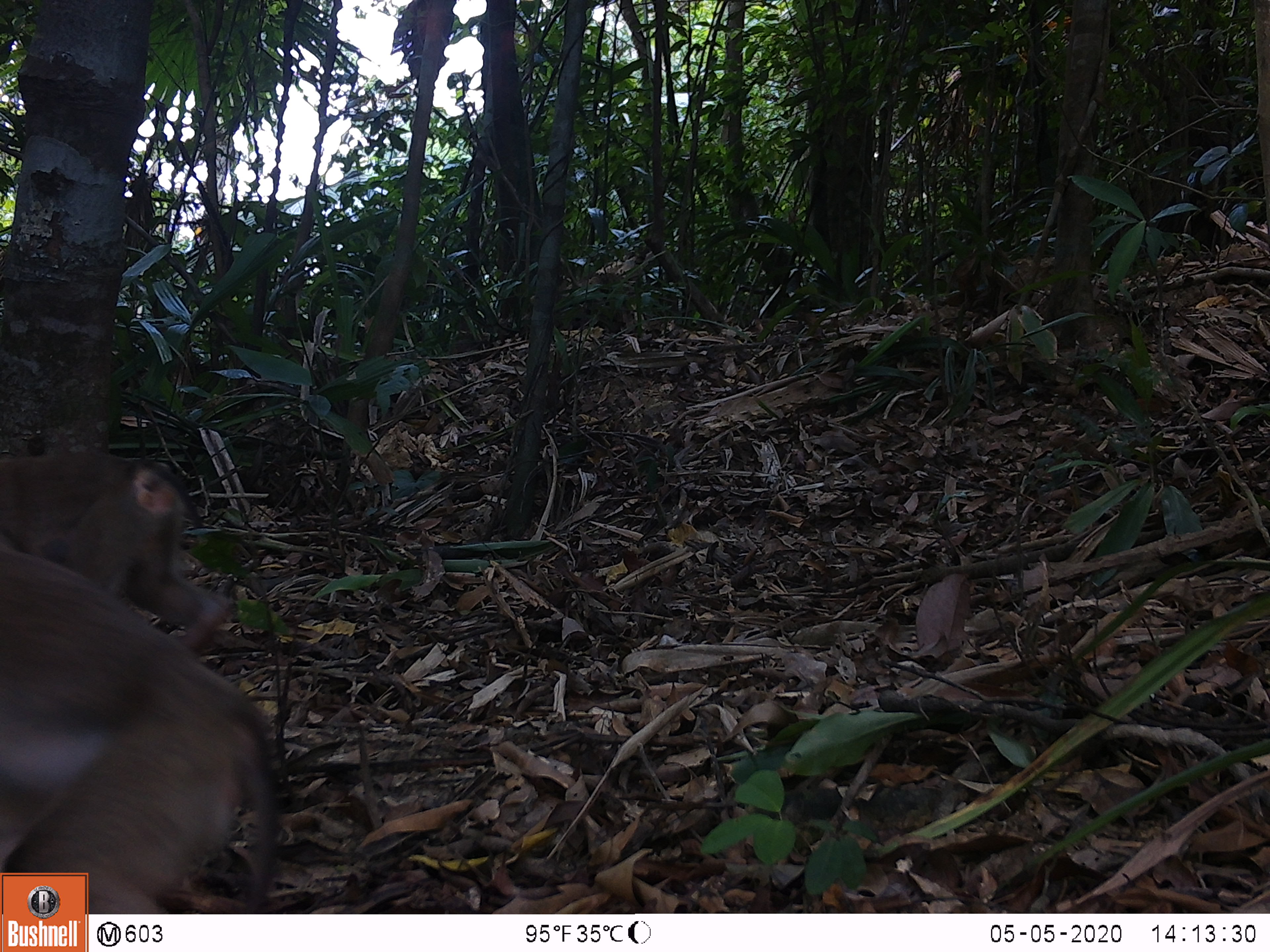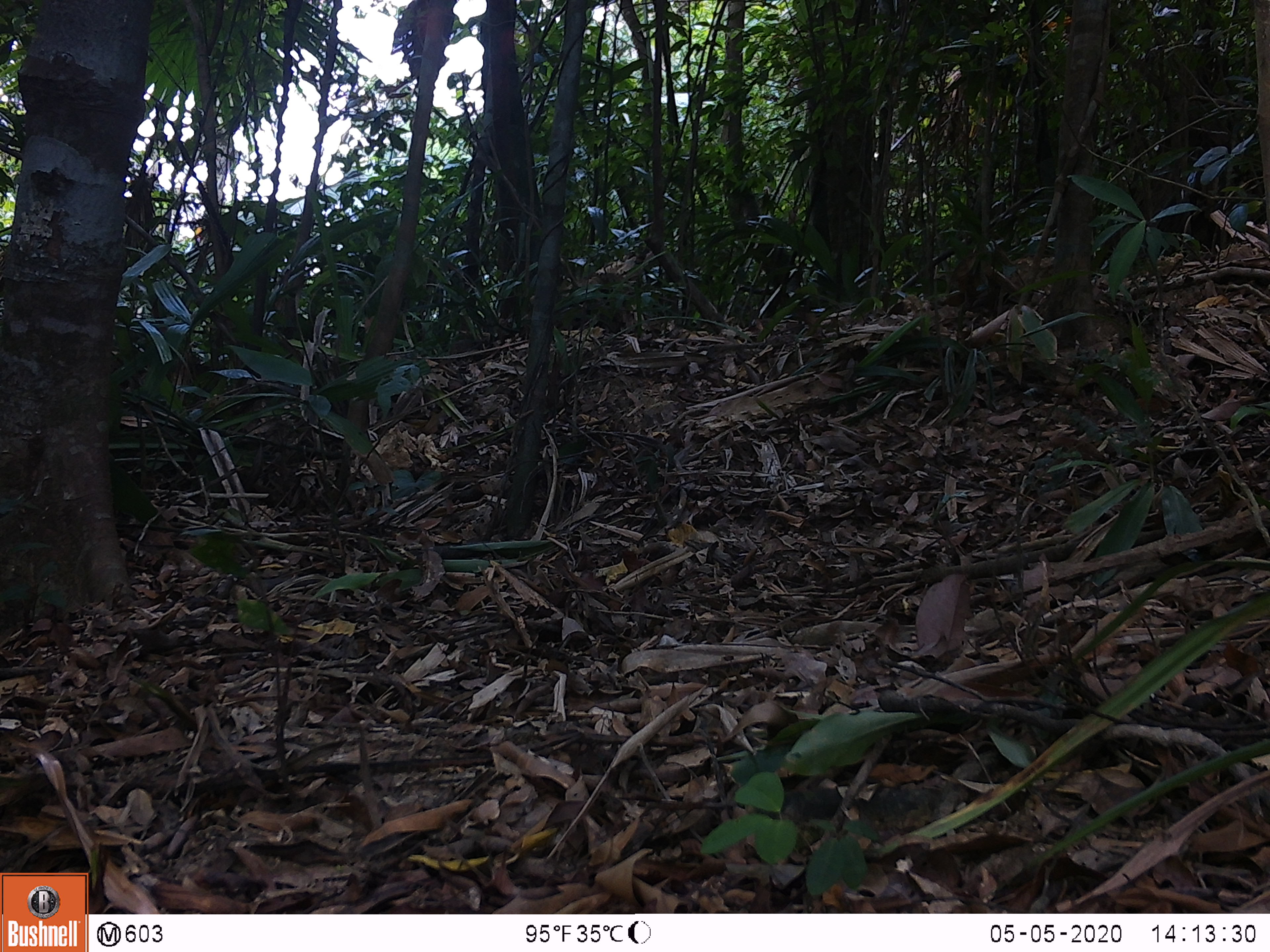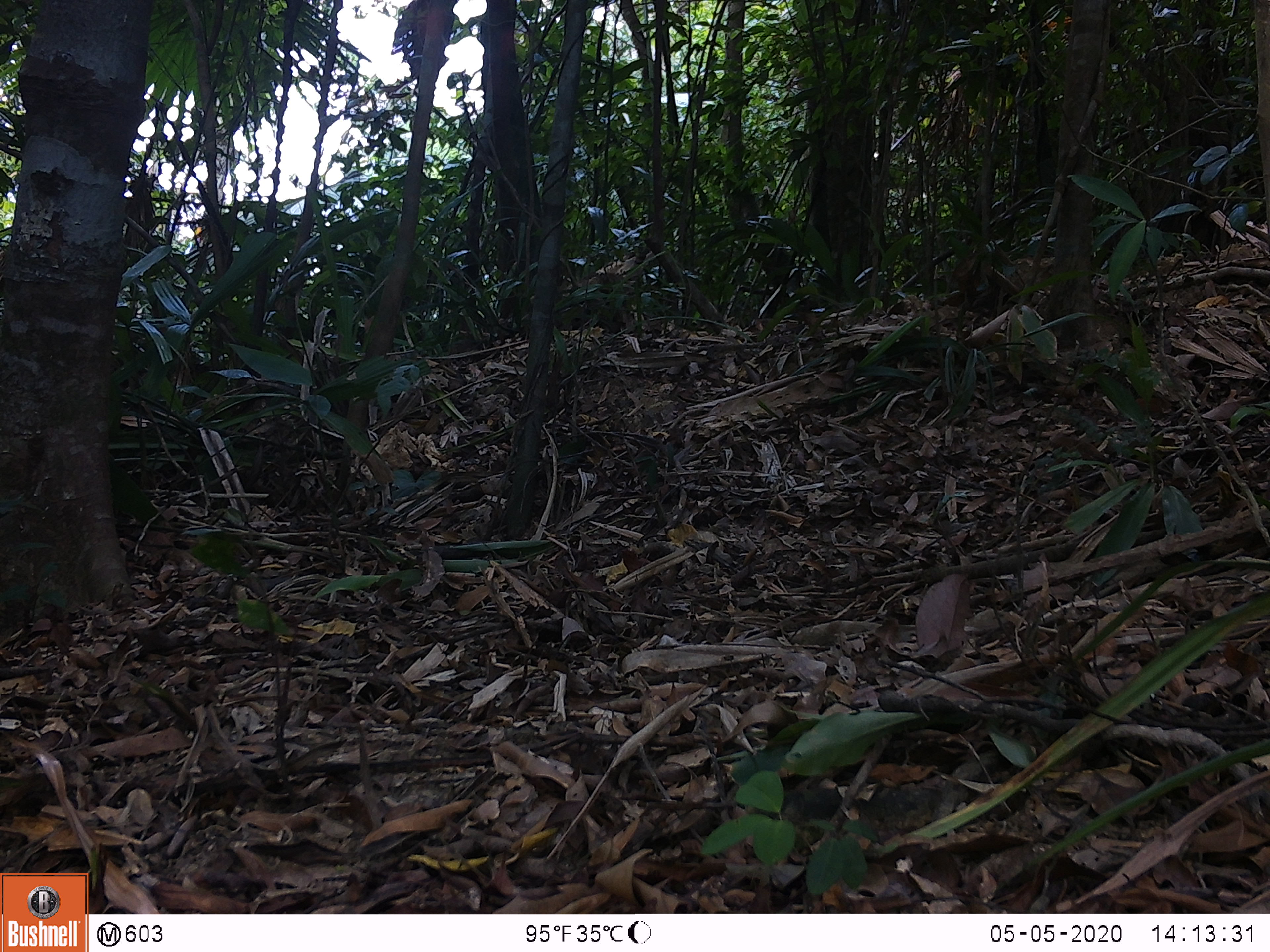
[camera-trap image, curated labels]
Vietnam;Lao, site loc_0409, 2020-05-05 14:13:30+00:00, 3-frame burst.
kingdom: Animalia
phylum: Chordata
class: Mammalia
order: Primates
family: Cercopithecidae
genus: Macaca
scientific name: Macaca nemestrina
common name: pig-tailed macaque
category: pig tailed macaque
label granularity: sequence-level